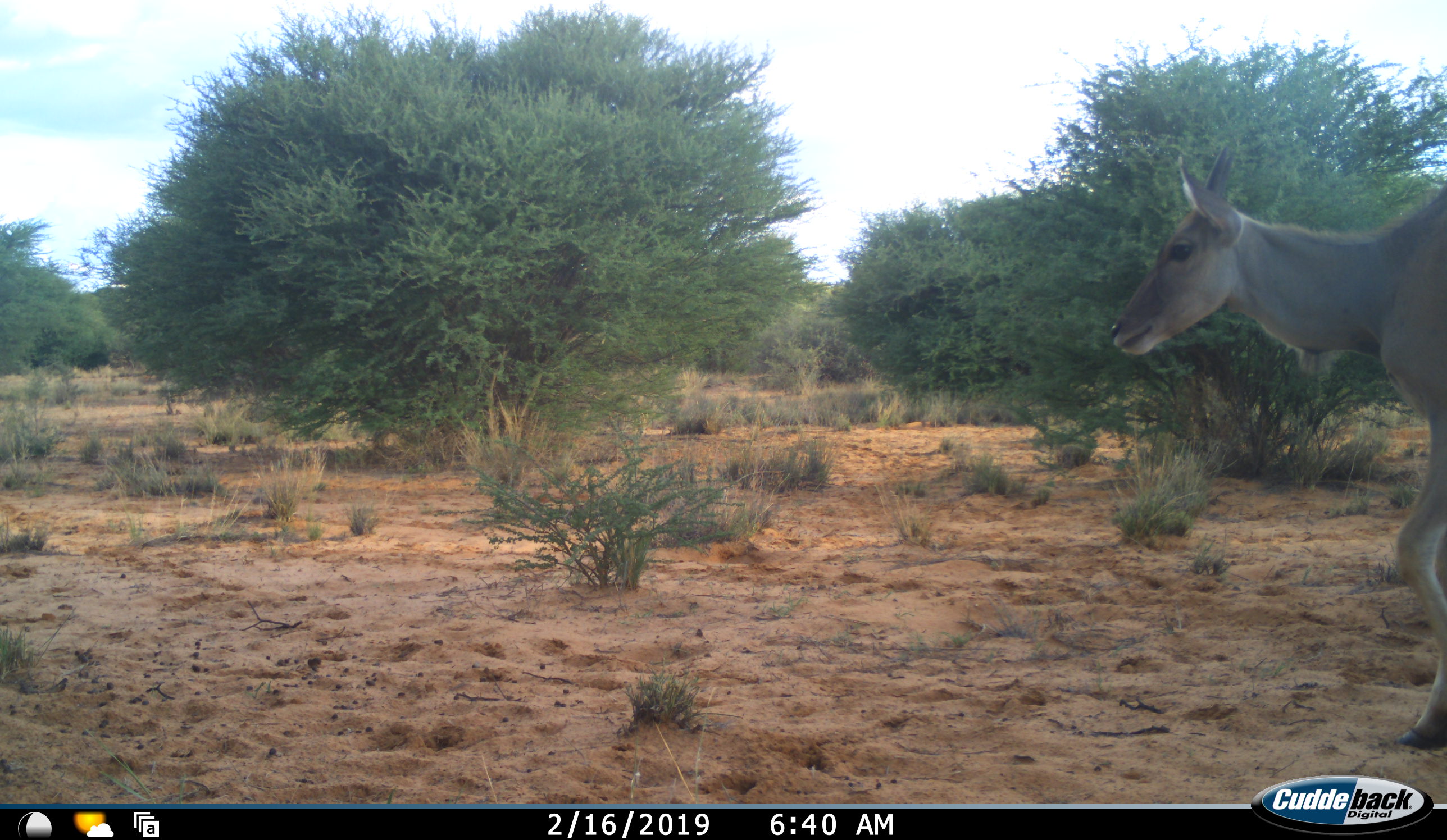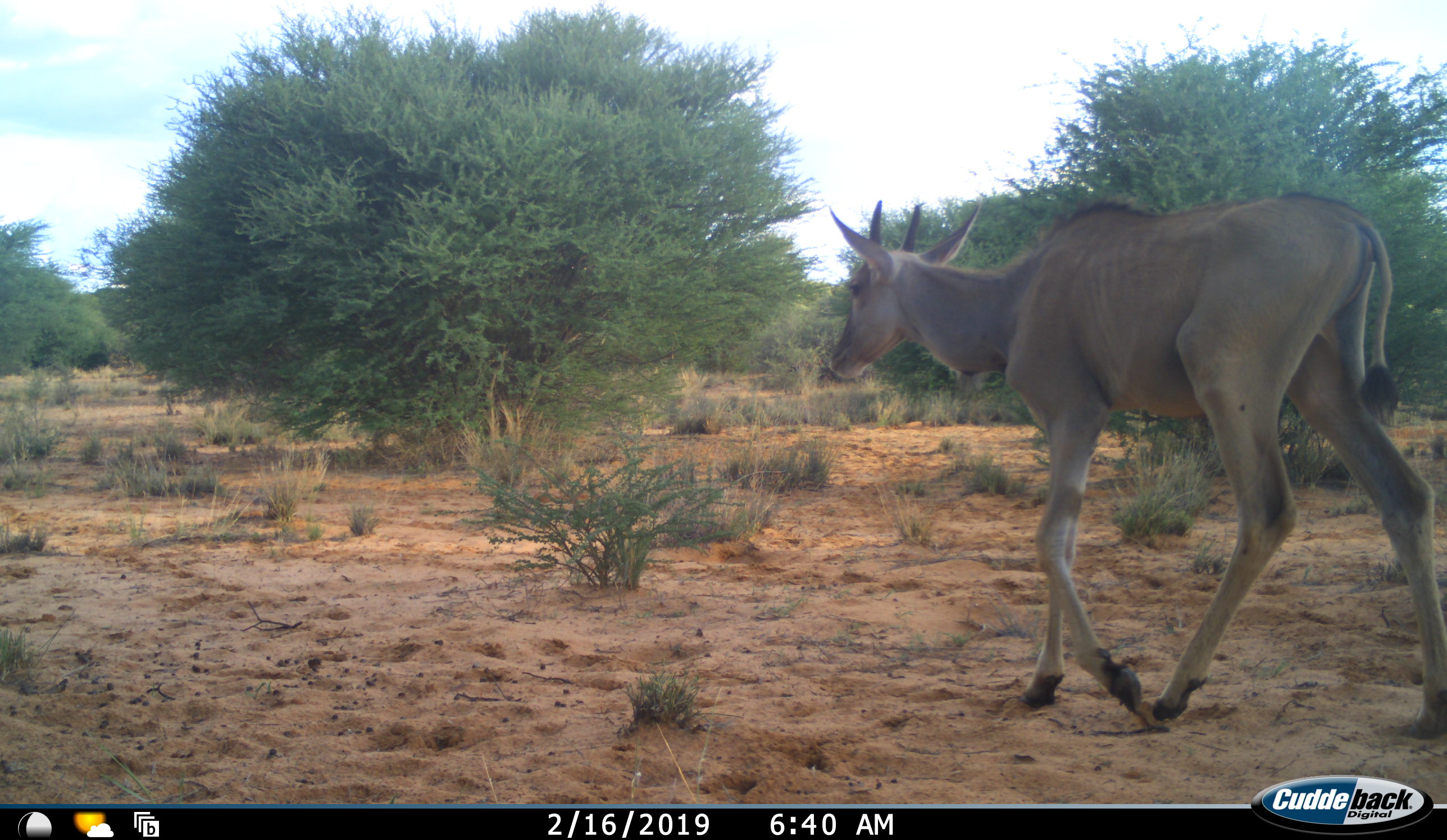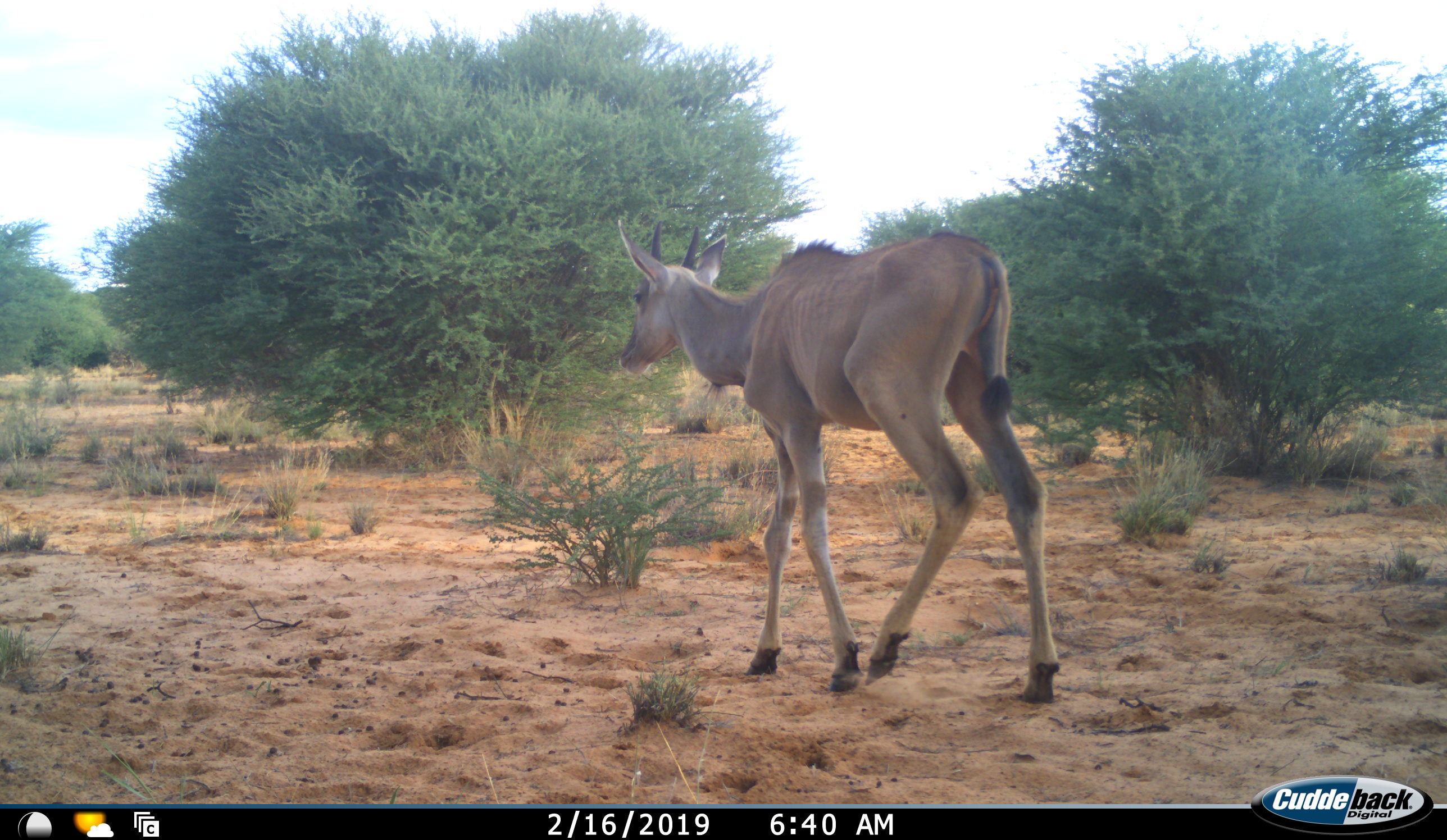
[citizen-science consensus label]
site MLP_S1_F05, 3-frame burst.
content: unidentified animal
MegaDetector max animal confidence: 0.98